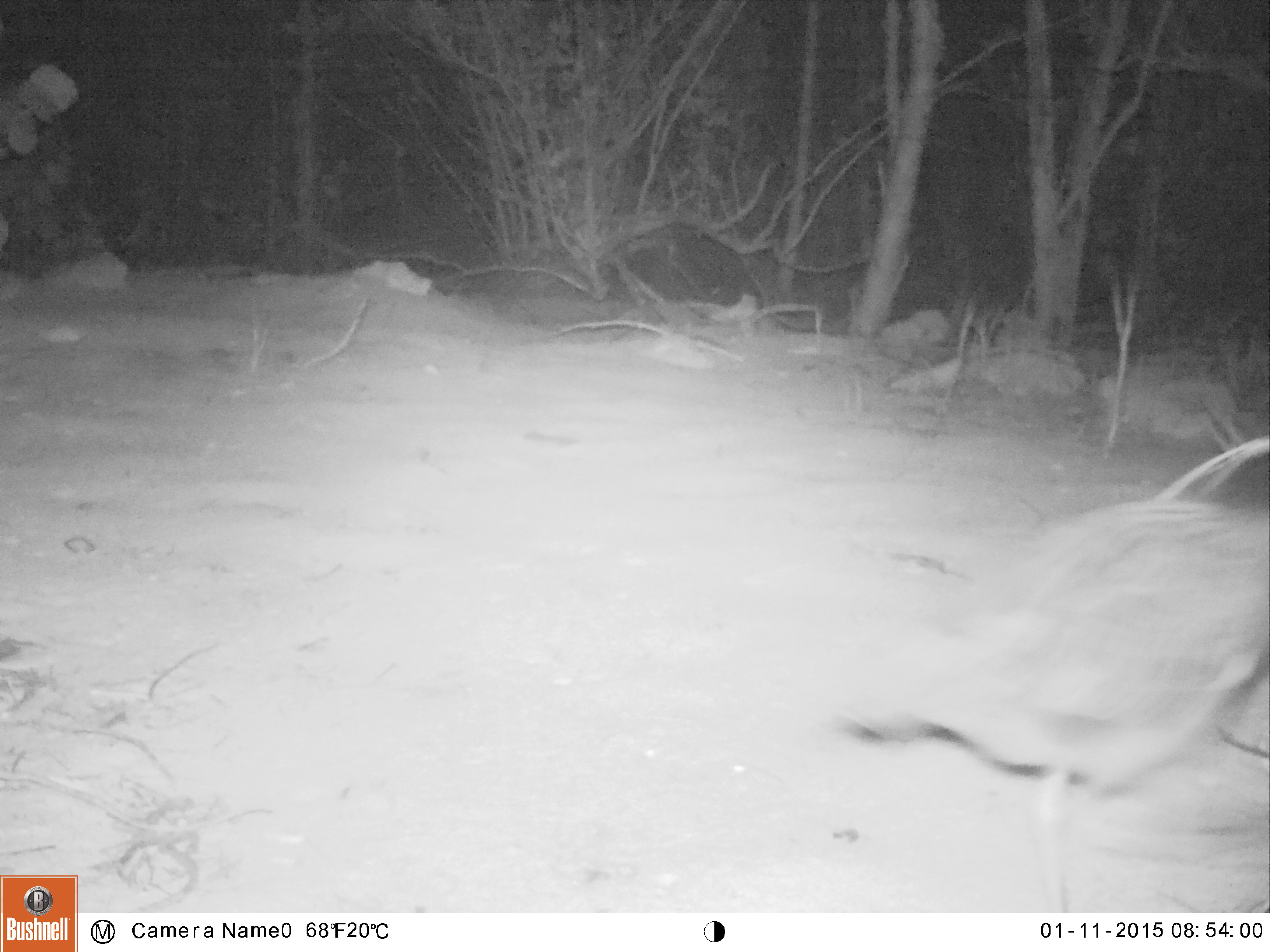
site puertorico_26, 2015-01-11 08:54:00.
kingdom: Animalia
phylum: Chordata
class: Aves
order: Pelecaniformes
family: Ardeidae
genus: Nyctanassa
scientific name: Nyctanassa violacea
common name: yellow-crowned night heron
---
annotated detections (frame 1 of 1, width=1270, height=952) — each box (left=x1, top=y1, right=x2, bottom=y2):
yellow-crowned night heron: (left=826, top=428, right=1270, bottom=912)